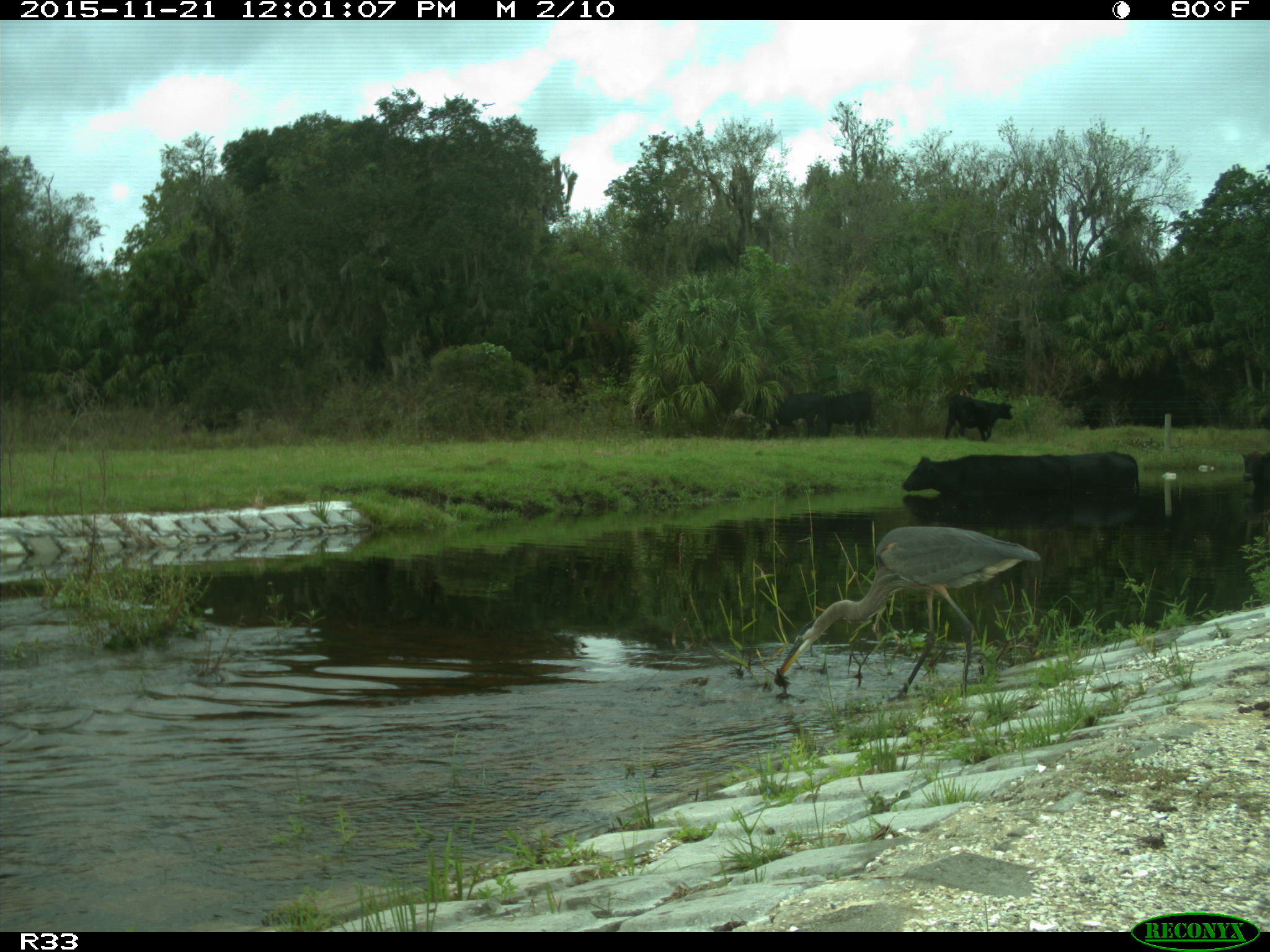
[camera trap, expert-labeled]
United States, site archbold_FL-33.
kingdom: Animalia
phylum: Chordata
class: Mammalia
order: Artiodactyla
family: Bovidae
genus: Bos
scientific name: Bos taurus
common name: domestic cow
Bos taurus (domestic cow).